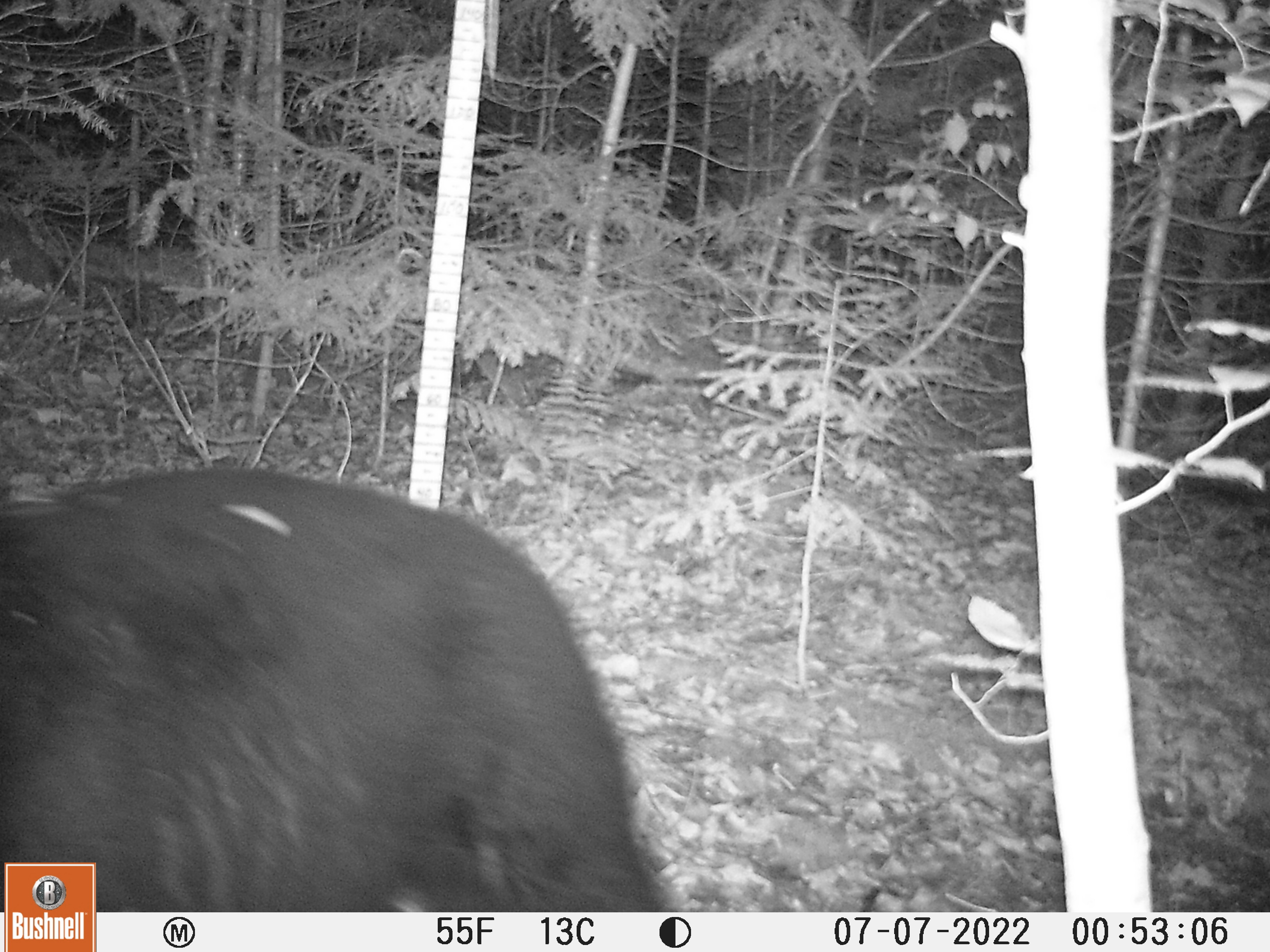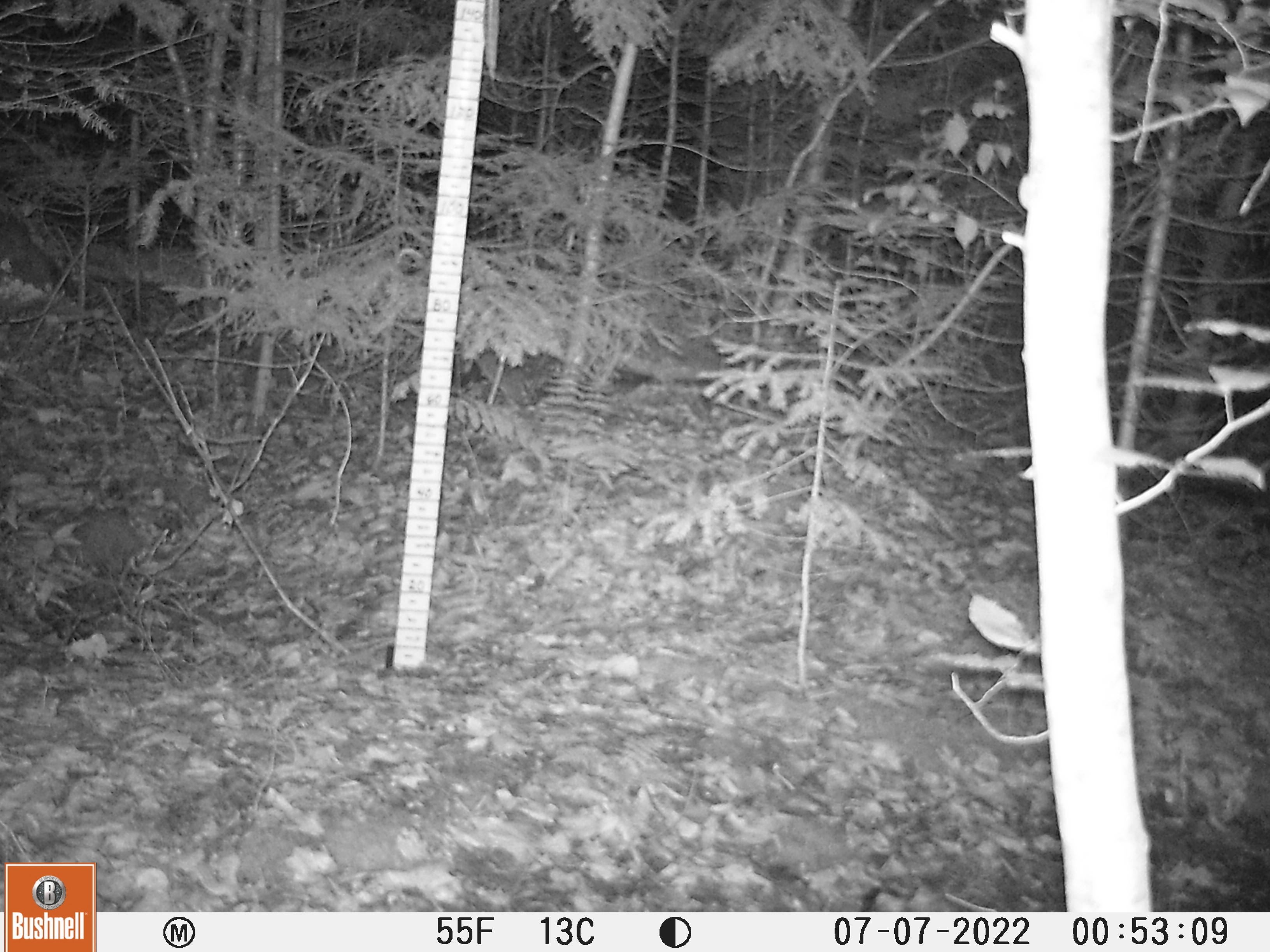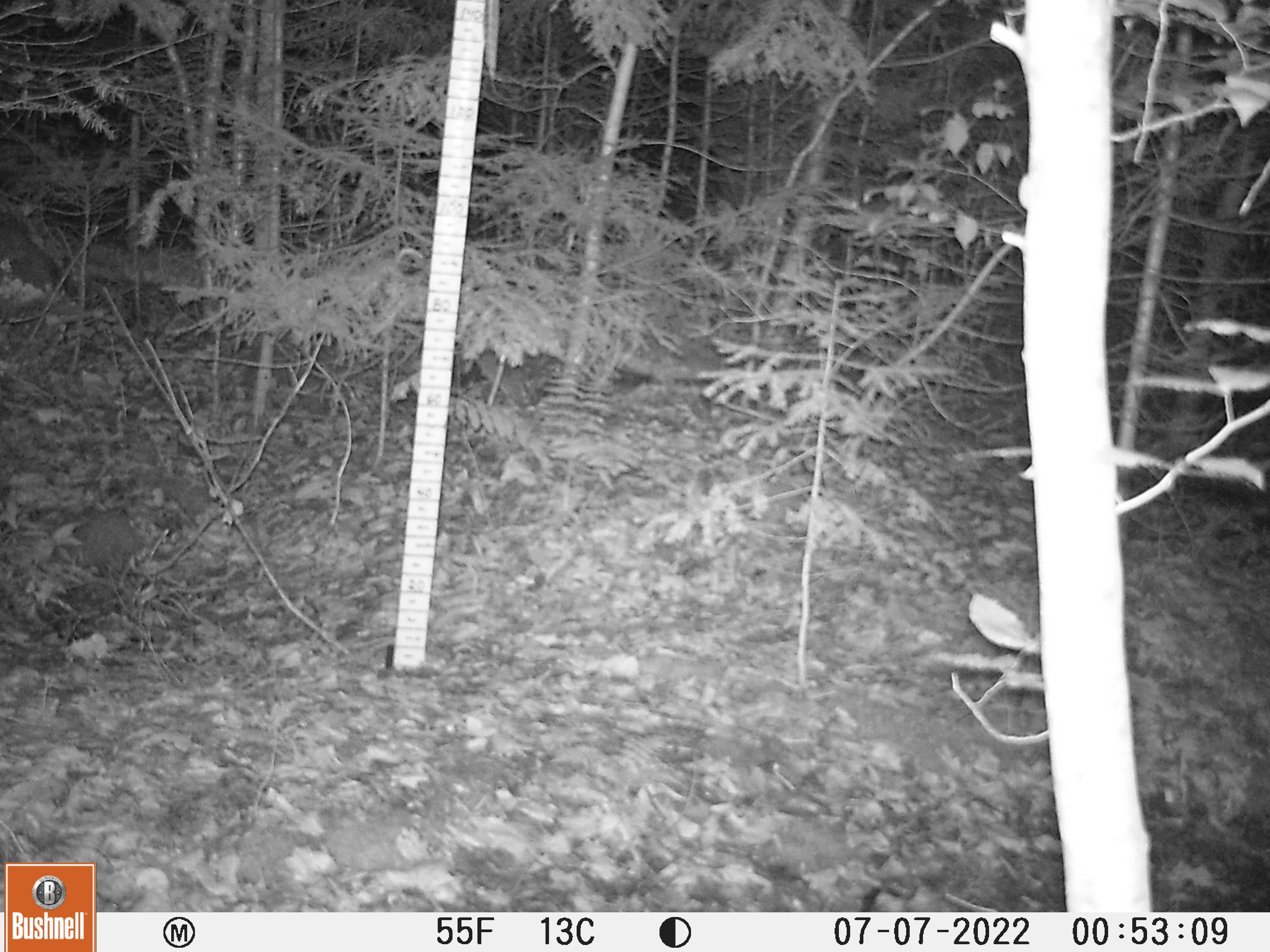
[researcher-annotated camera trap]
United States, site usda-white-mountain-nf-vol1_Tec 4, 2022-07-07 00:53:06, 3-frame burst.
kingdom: Animalia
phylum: Chordata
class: Mammalia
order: Carnivora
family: Ursidae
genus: Ursus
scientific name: Ursus americanus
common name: black bear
Black bear (Ursus americanus).